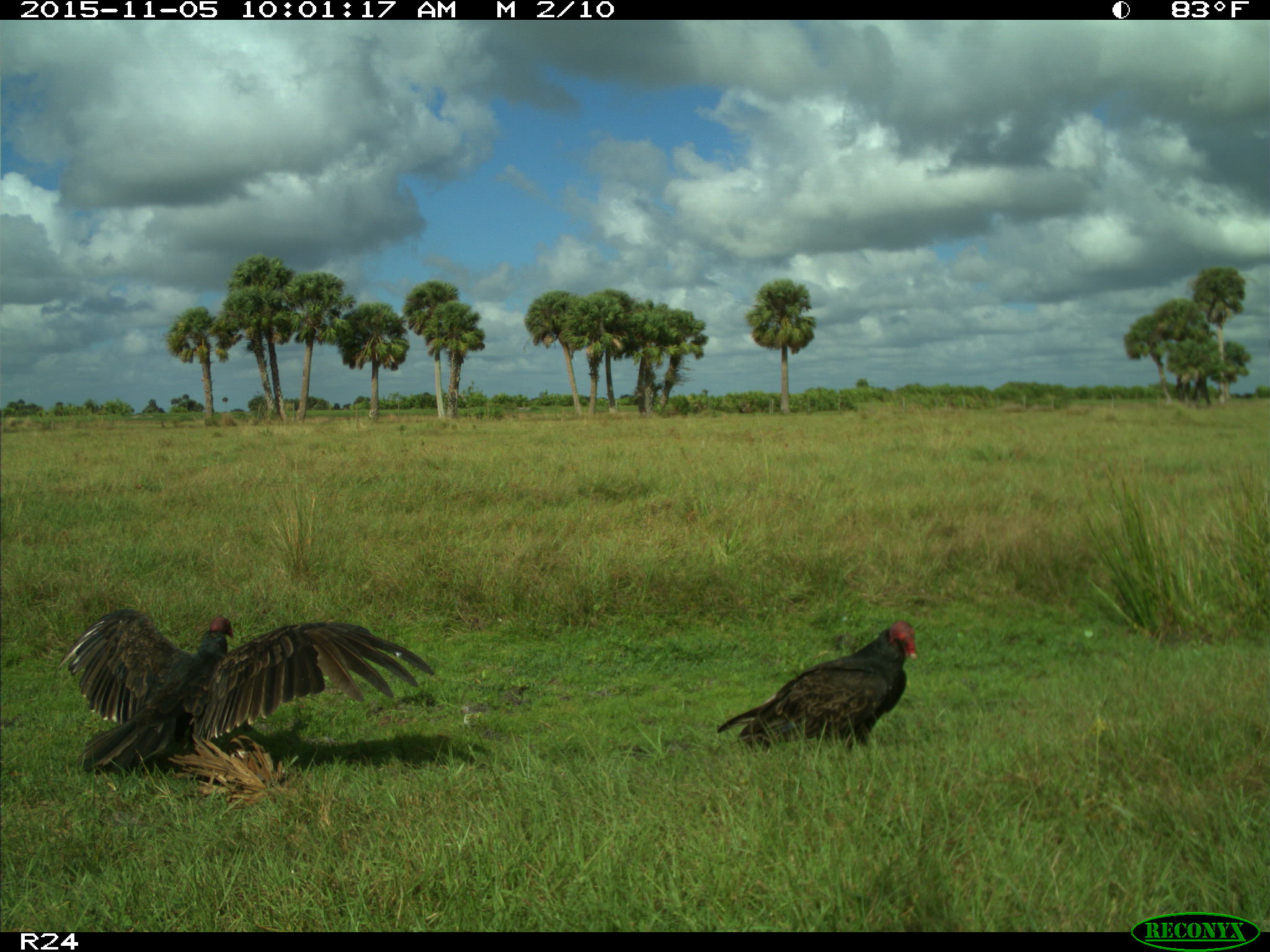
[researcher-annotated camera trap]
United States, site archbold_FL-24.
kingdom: Animalia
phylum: Chordata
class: Aves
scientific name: Aves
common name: birds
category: unidentified bird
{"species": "unidentified bird (birds) (Aves)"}